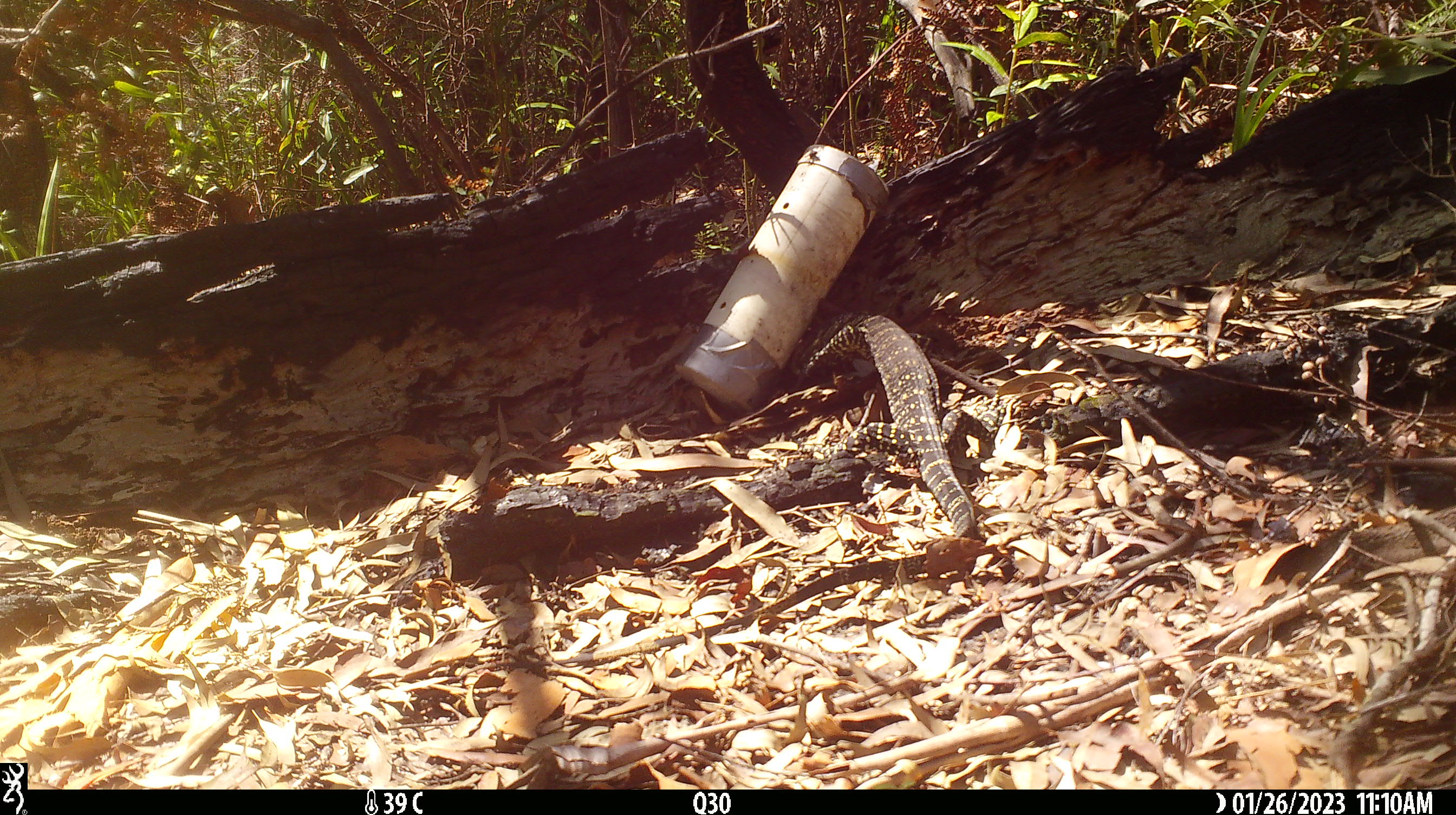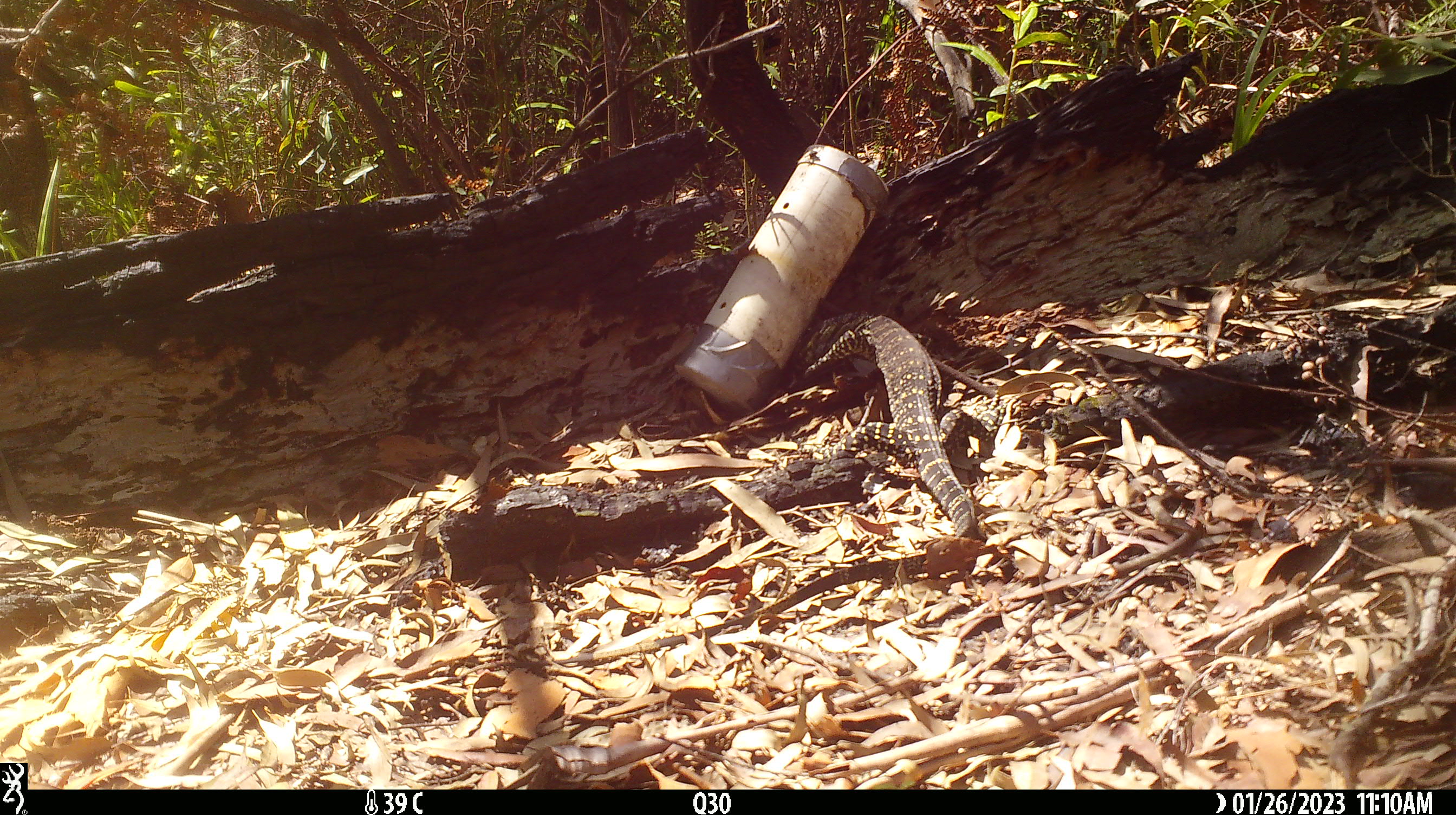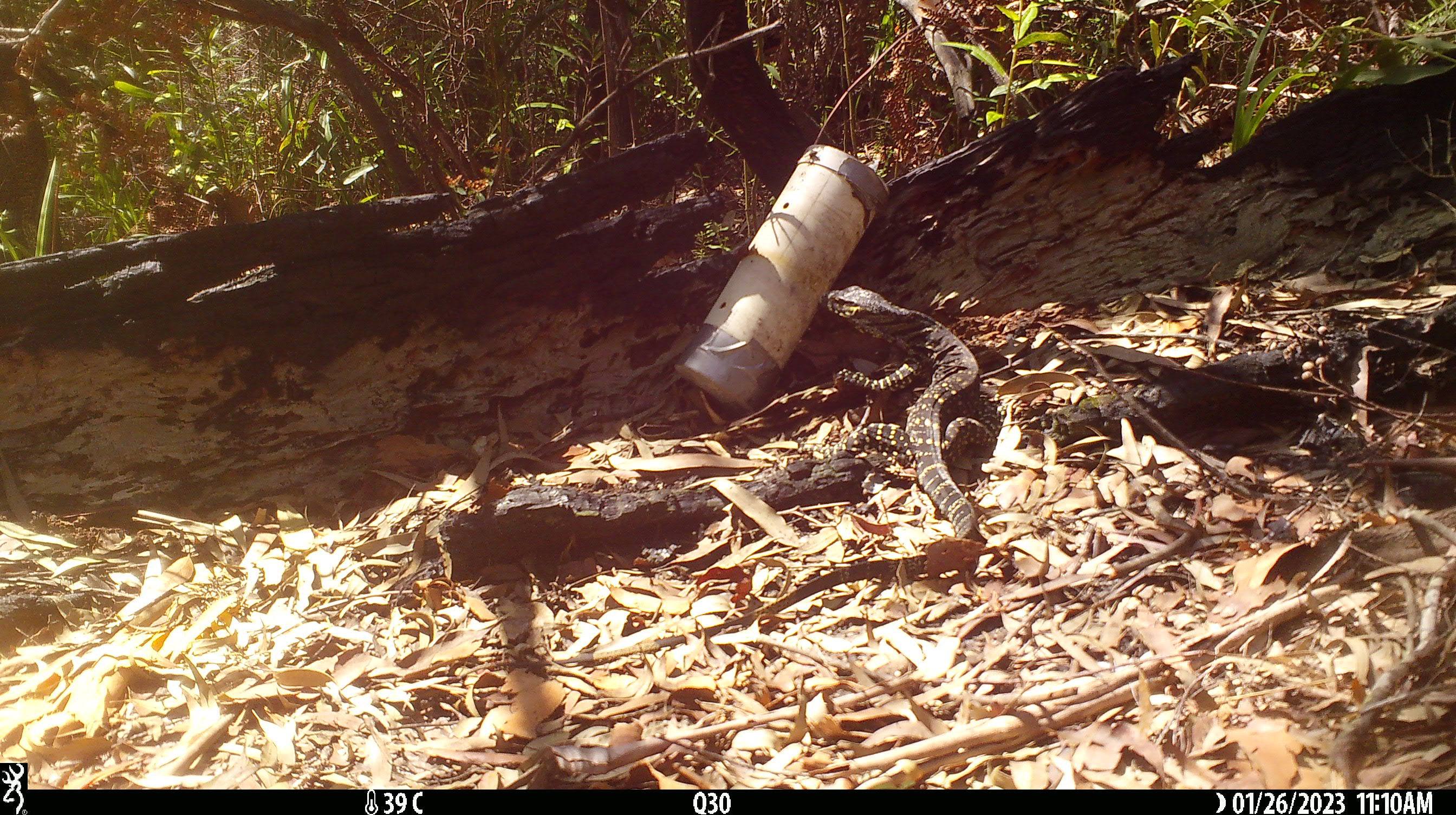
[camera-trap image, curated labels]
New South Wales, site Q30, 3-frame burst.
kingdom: Animalia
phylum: Chordata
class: Reptilia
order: Squamata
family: Varanidae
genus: Varanus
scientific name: Varanus varius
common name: lace monitor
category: goanna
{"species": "goanna (lace monitor) (Varanus varius)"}